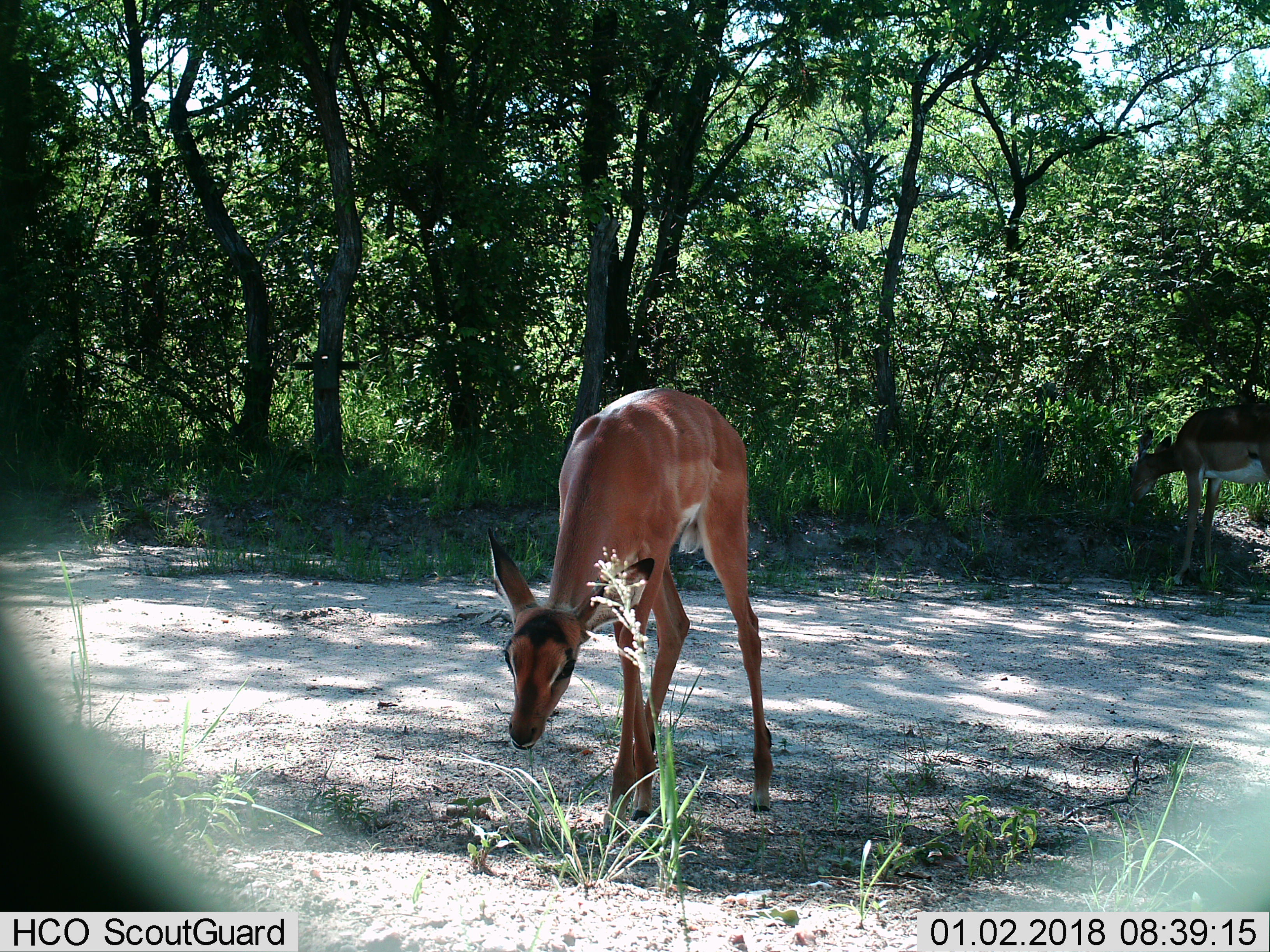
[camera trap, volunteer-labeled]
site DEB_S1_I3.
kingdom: Animalia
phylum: Chordata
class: Mammalia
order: Artiodactyla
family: Bovidae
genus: Aepyceros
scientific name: Aepyceros melampus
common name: impala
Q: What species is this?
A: Impala (Aepyceros melampus).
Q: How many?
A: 2.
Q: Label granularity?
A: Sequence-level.